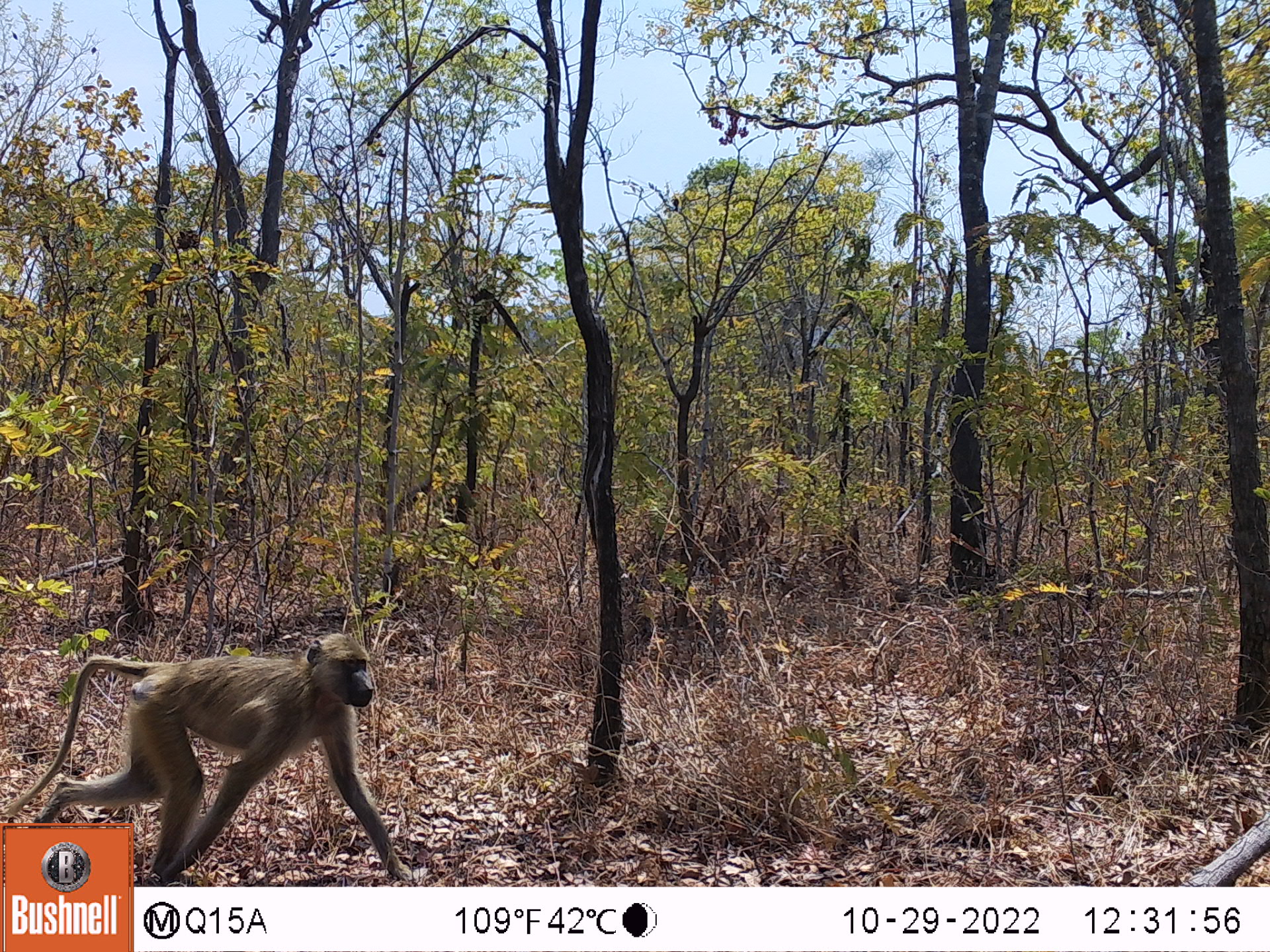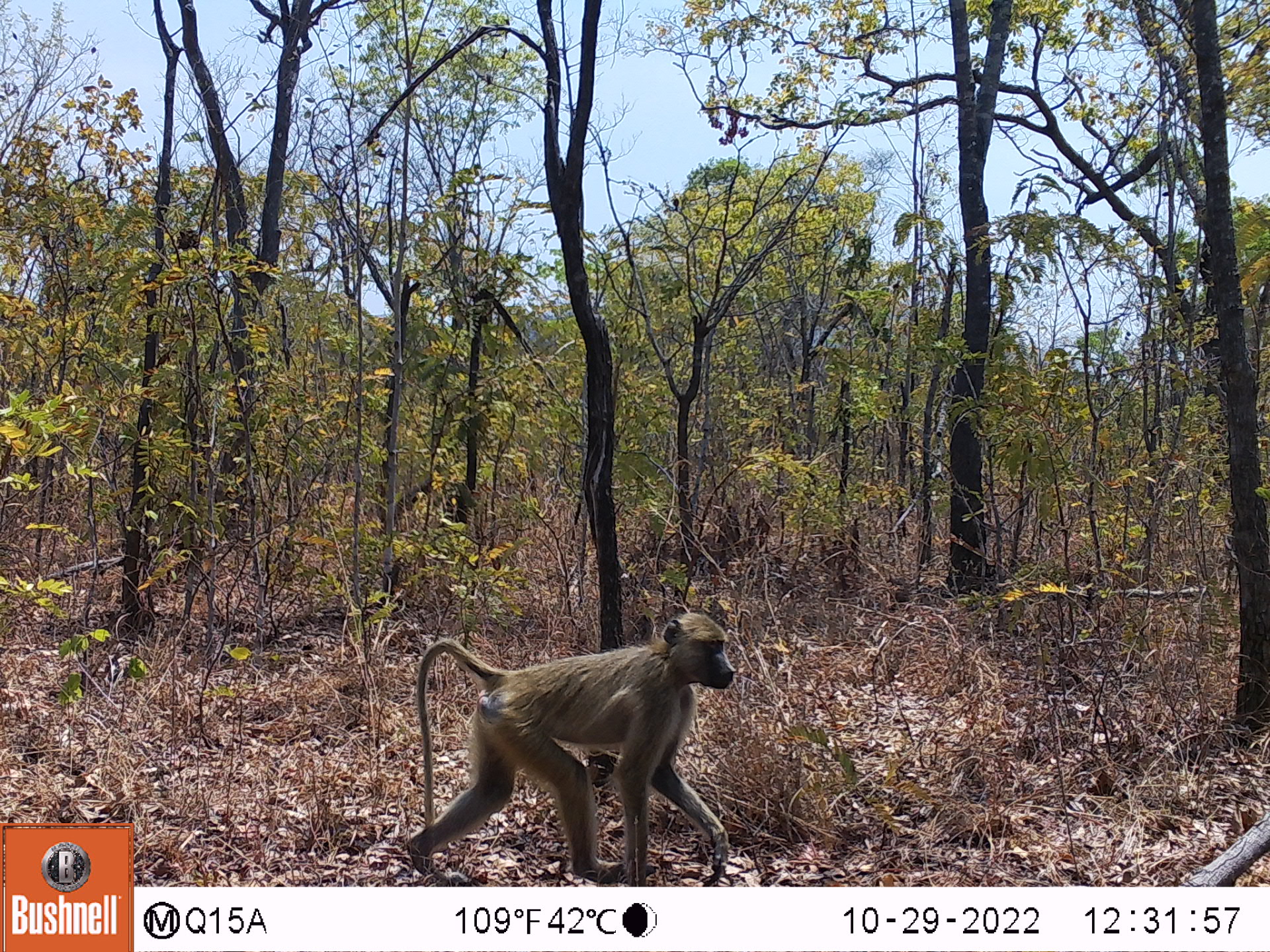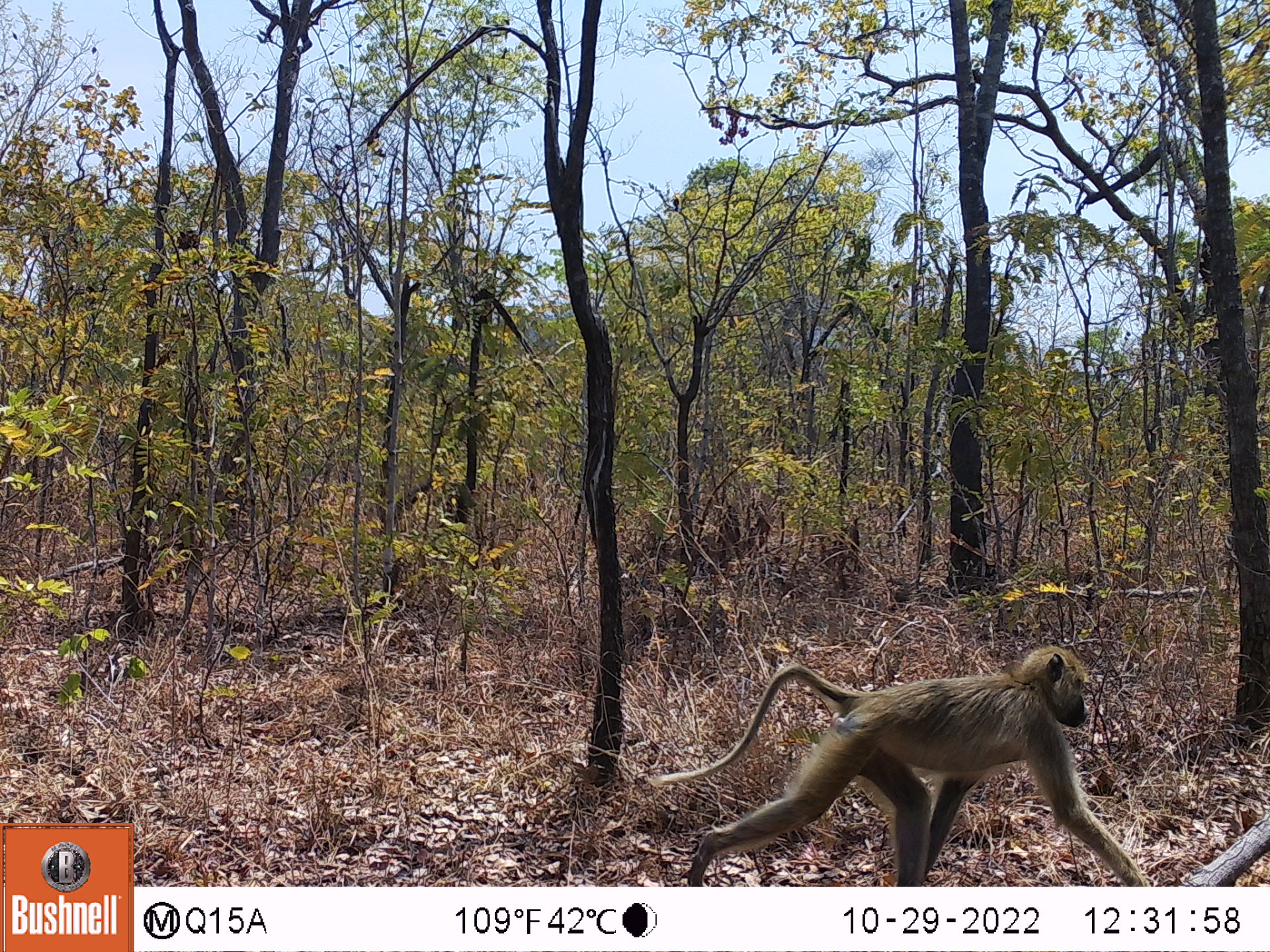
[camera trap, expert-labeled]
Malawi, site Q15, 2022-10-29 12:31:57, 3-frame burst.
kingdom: Animalia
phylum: Chordata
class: Mammalia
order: Primates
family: Cercopithecidae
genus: Papio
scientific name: Papio cynocephalus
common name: yellow baboon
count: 1